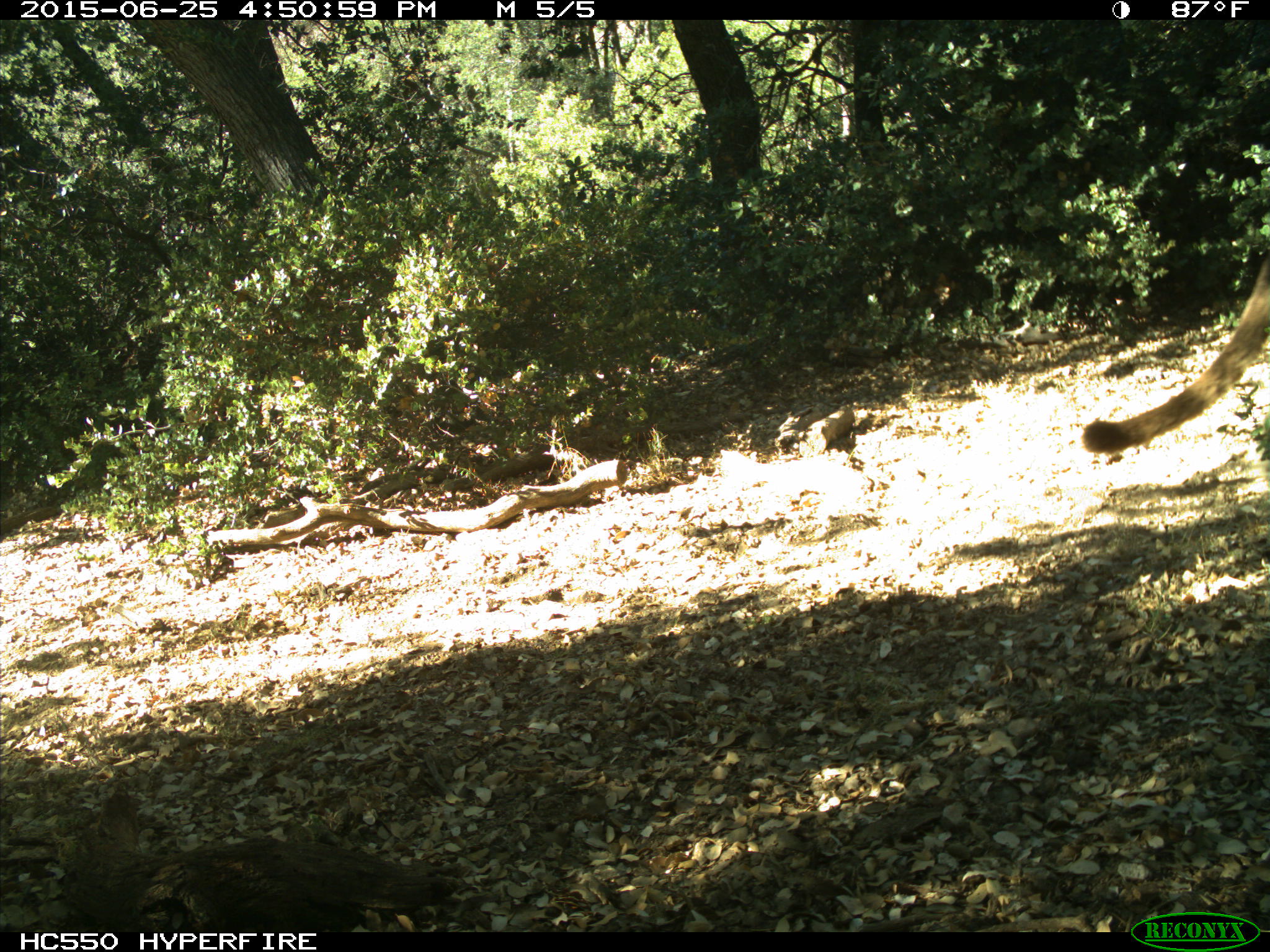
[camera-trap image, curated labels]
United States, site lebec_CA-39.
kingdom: Animalia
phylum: Chordata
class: Mammalia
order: Carnivora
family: Felidae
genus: Puma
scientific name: Puma concolor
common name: mountain lion